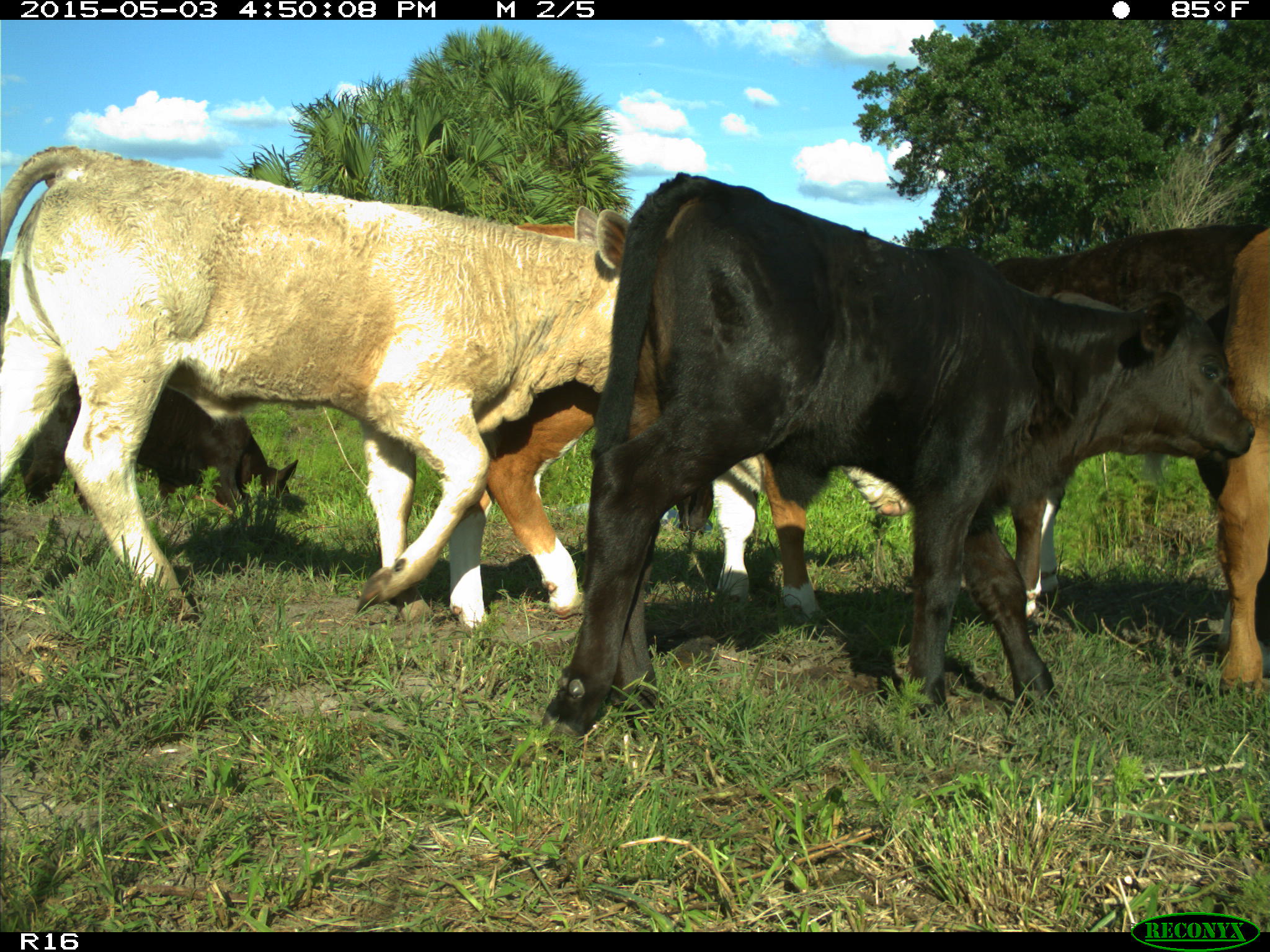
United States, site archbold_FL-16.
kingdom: Animalia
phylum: Chordata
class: Mammalia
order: Artiodactyla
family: Bovidae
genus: Bos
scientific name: Bos taurus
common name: domestic cow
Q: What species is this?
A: Bos taurus (domestic cow).